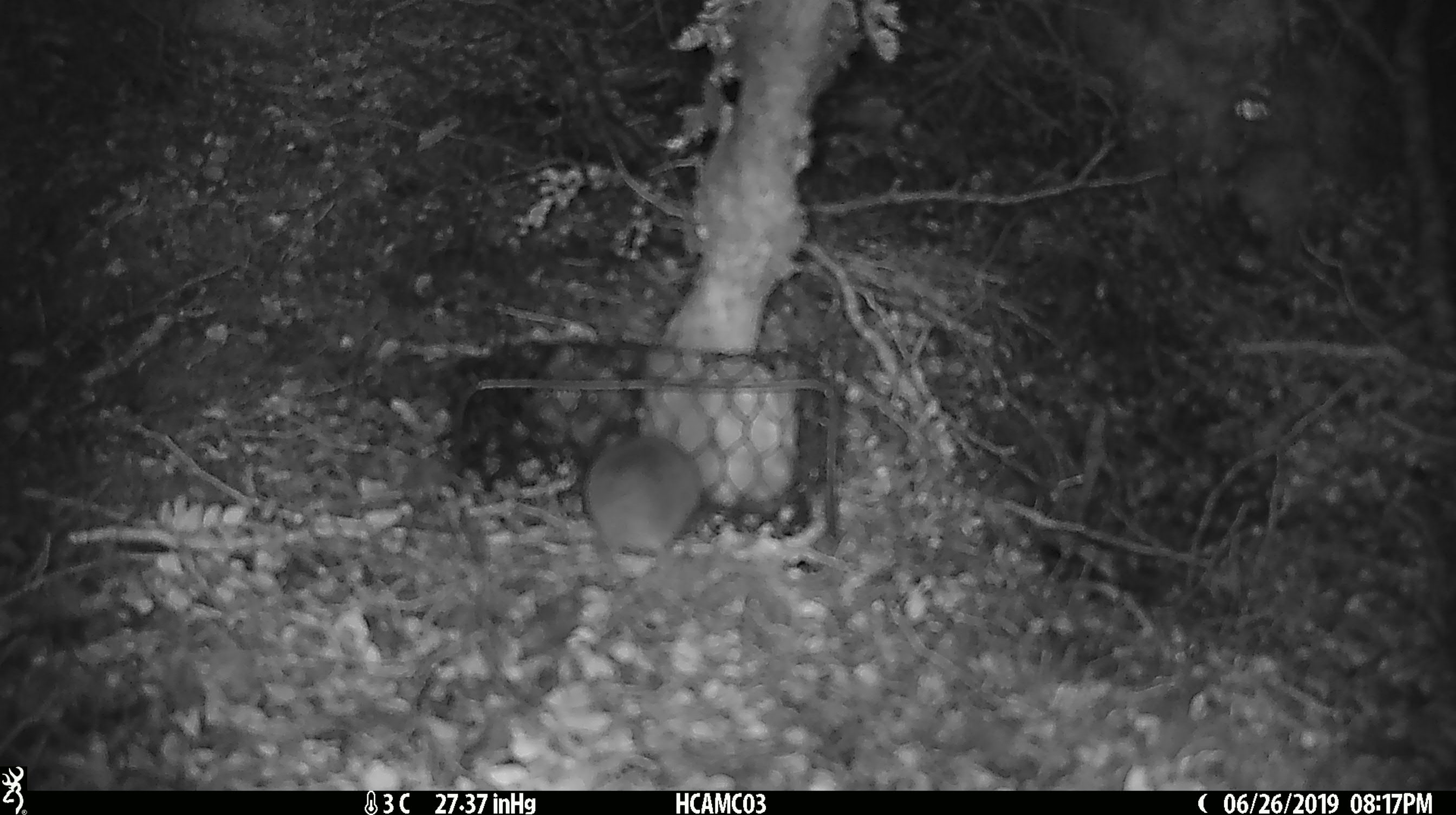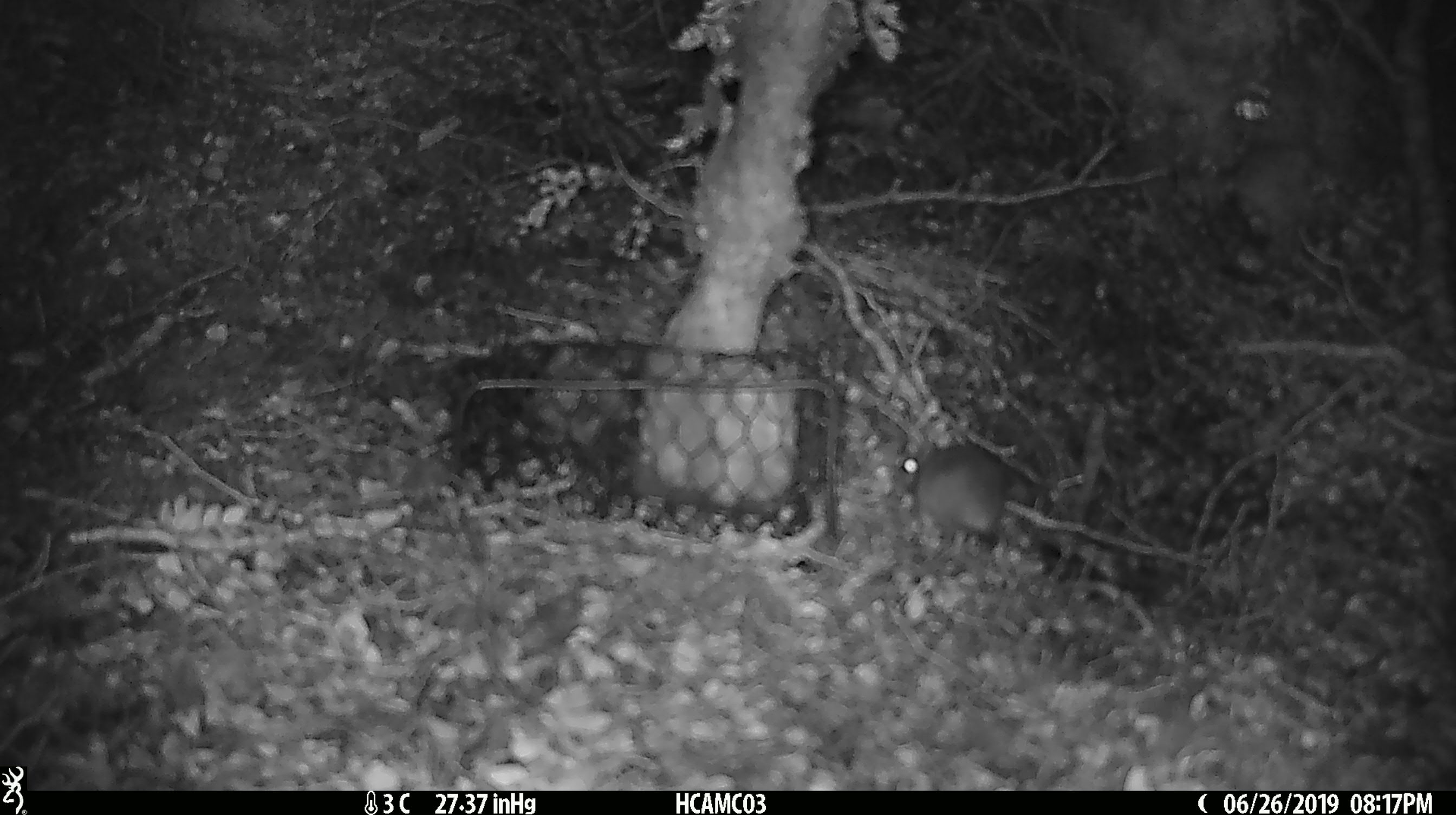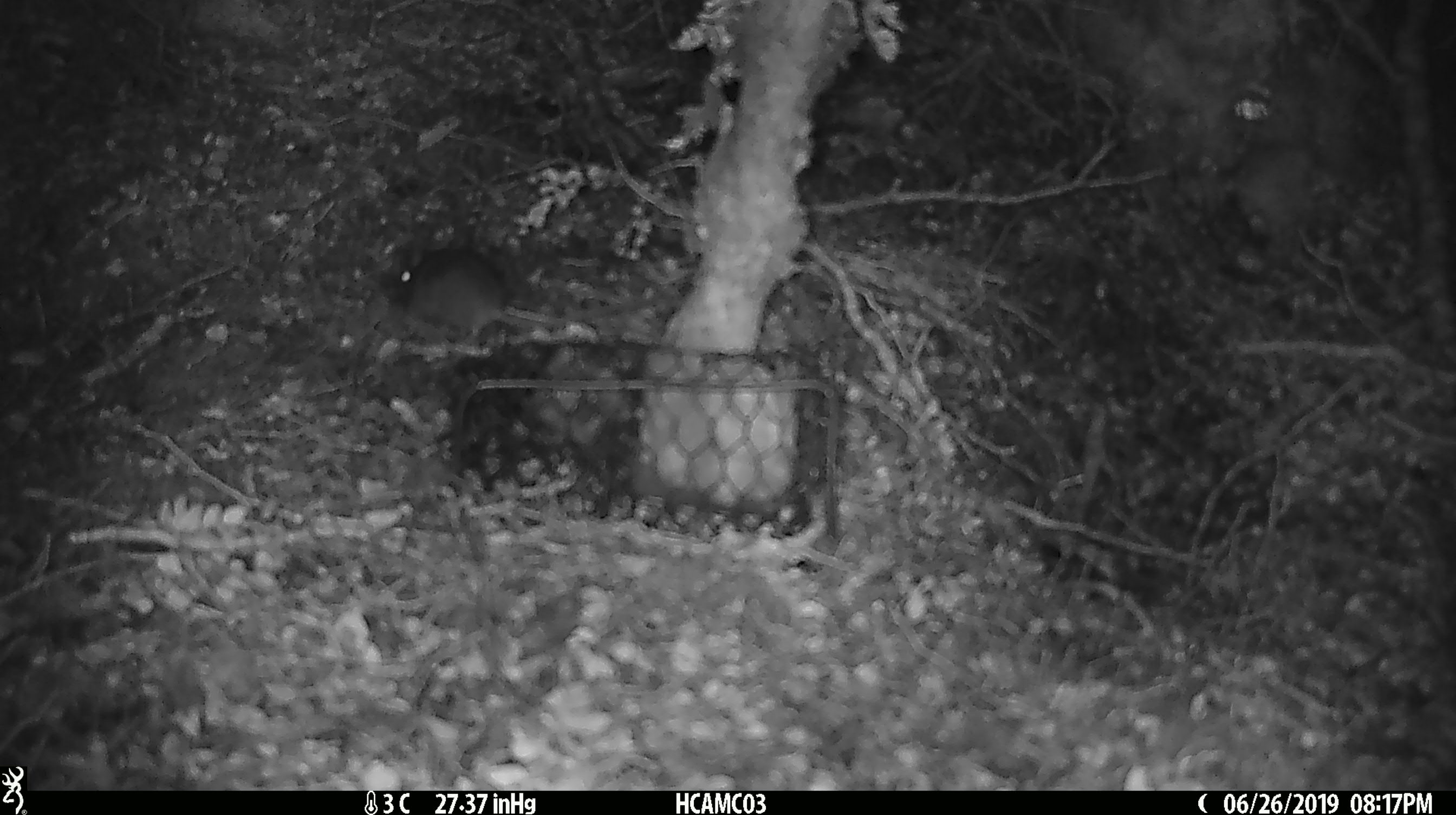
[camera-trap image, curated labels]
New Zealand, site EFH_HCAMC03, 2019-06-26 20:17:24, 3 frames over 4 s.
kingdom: Animalia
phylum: Chordata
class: Mammalia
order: Rodentia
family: Muridae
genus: Mus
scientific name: Mus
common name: mouse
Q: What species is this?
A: Mouse (Mus).